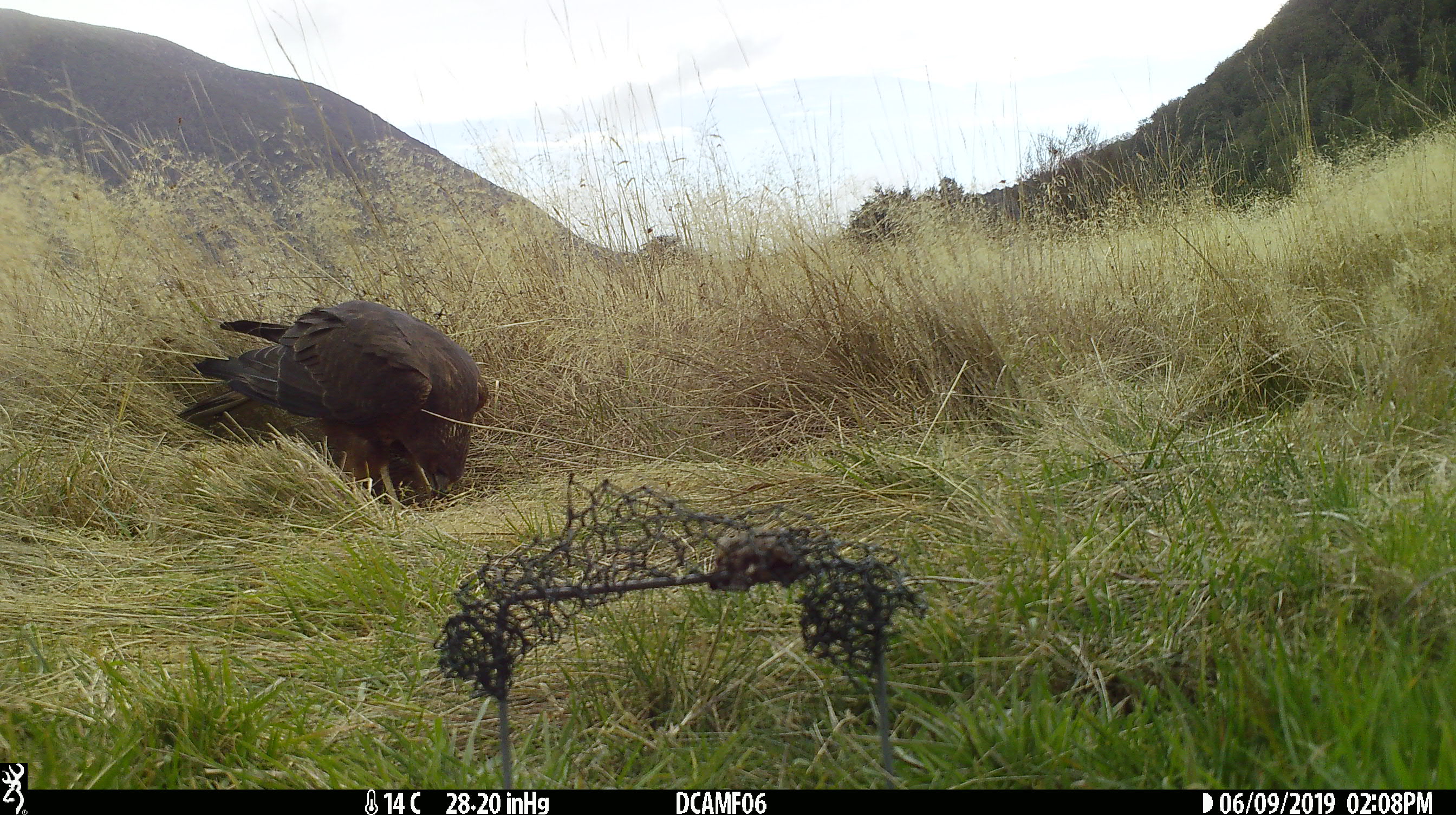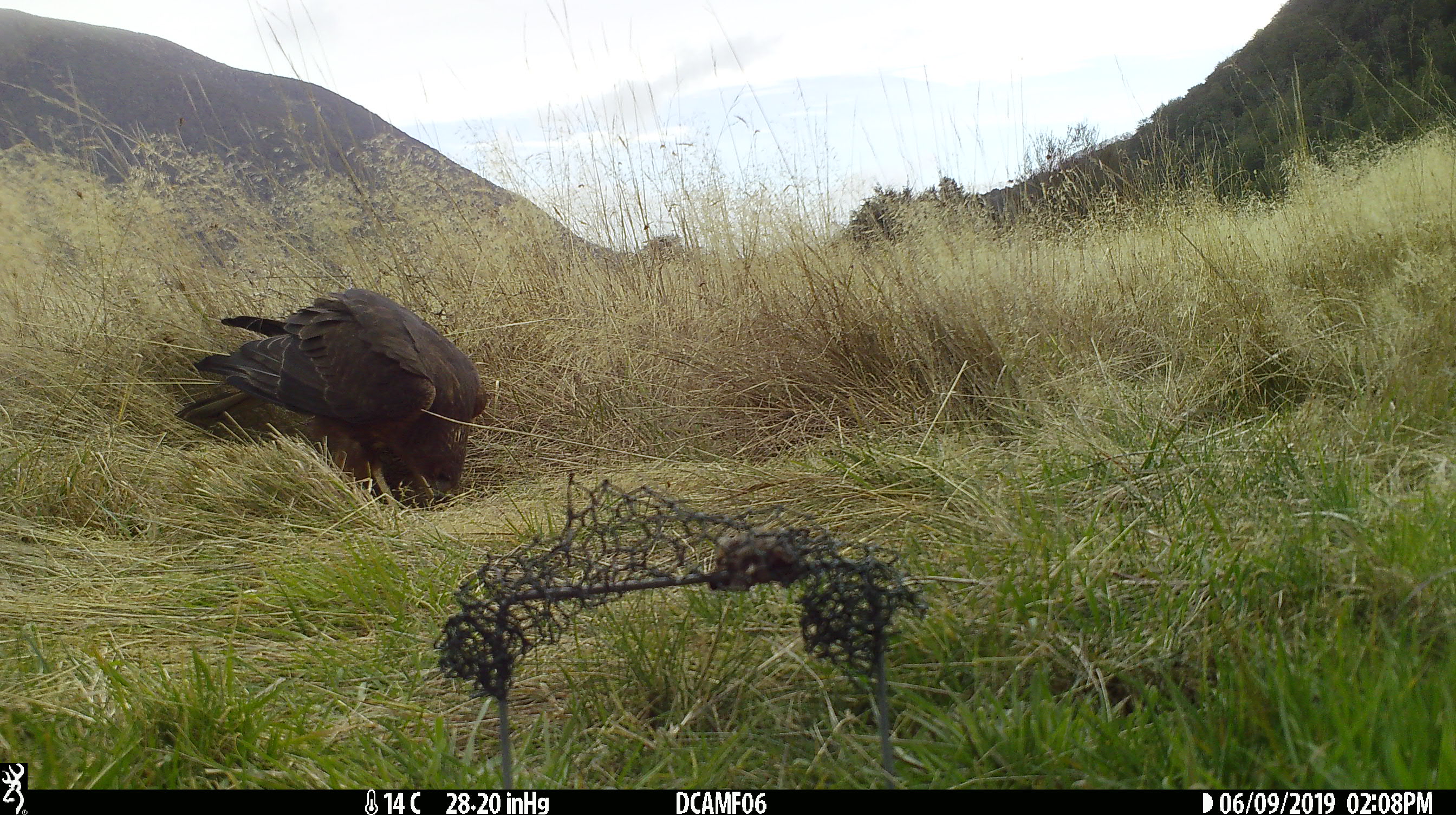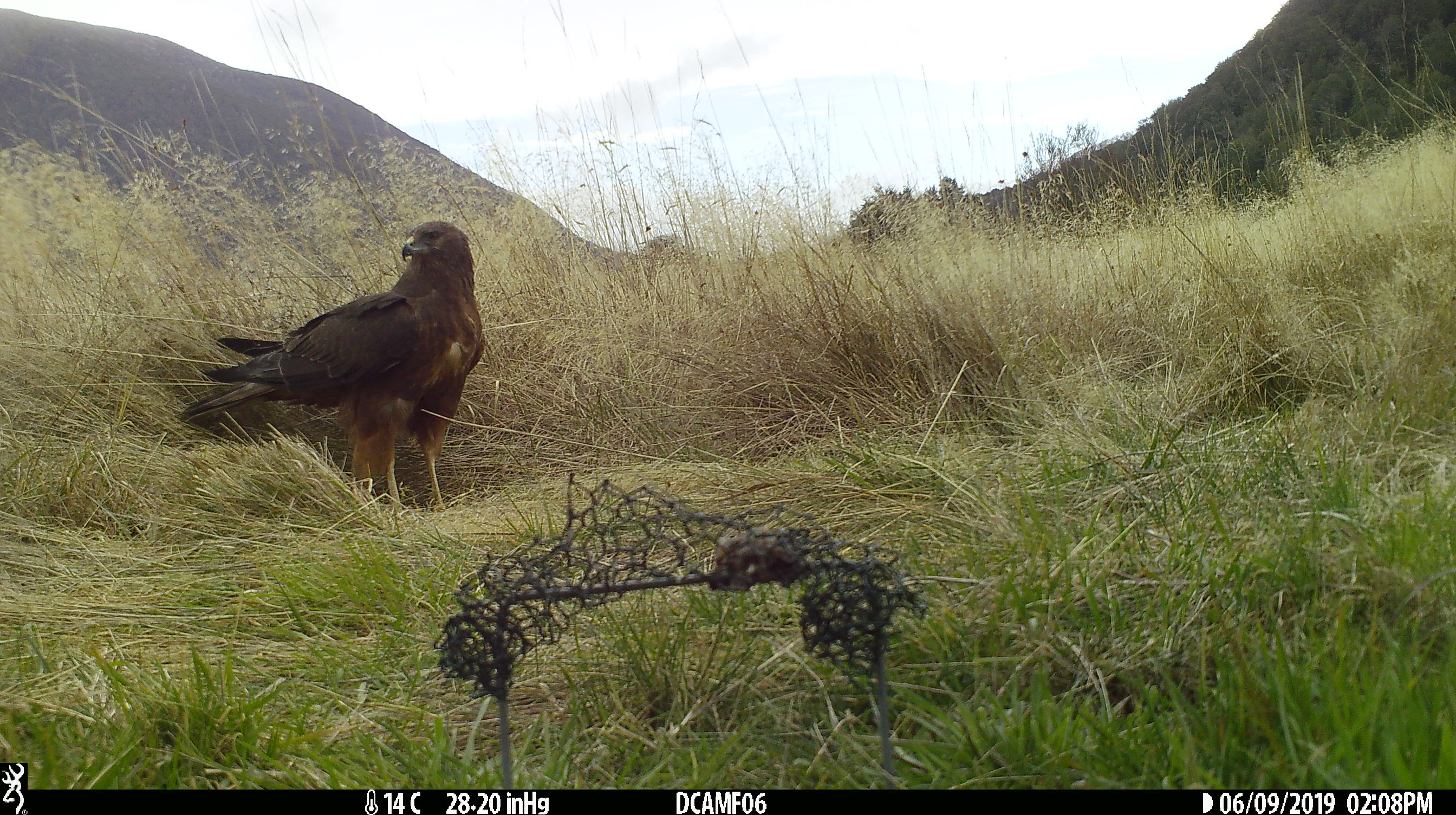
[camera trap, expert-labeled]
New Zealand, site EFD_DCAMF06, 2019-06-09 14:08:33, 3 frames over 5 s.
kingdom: Animalia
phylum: Chordata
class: Aves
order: Accipitriformes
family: Accipitridae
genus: Circus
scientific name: Circus approximans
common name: swamp harrier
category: harrier